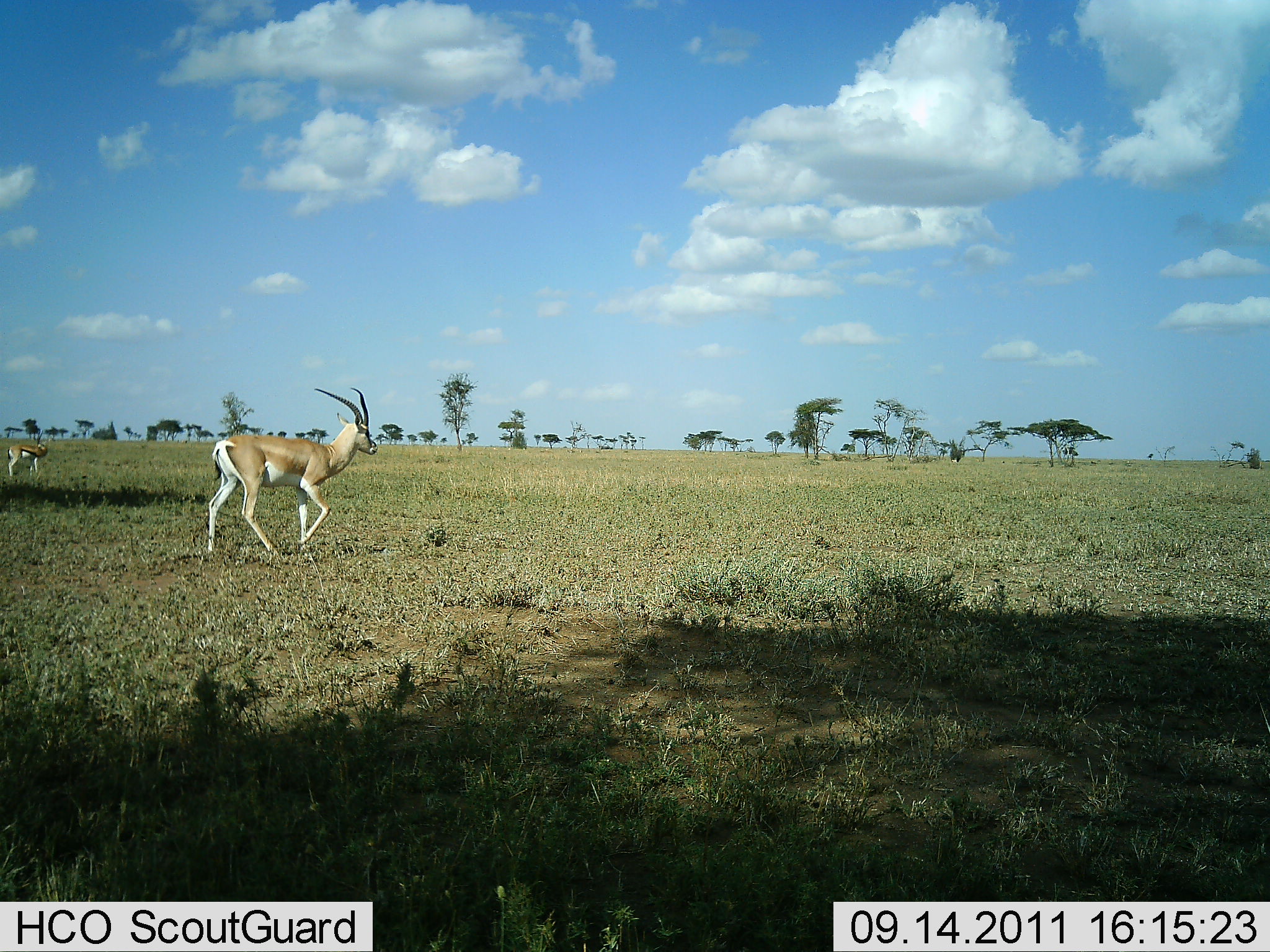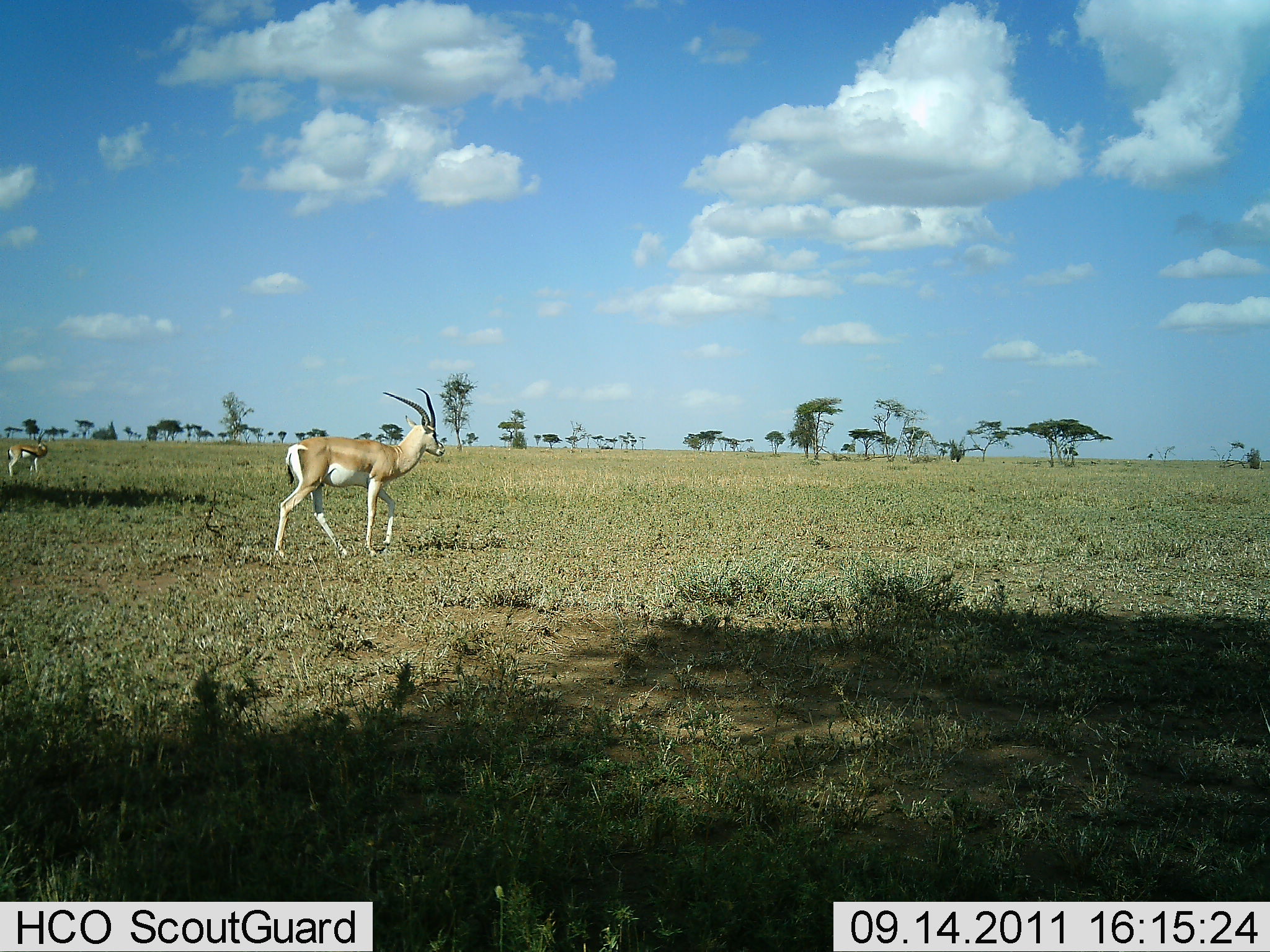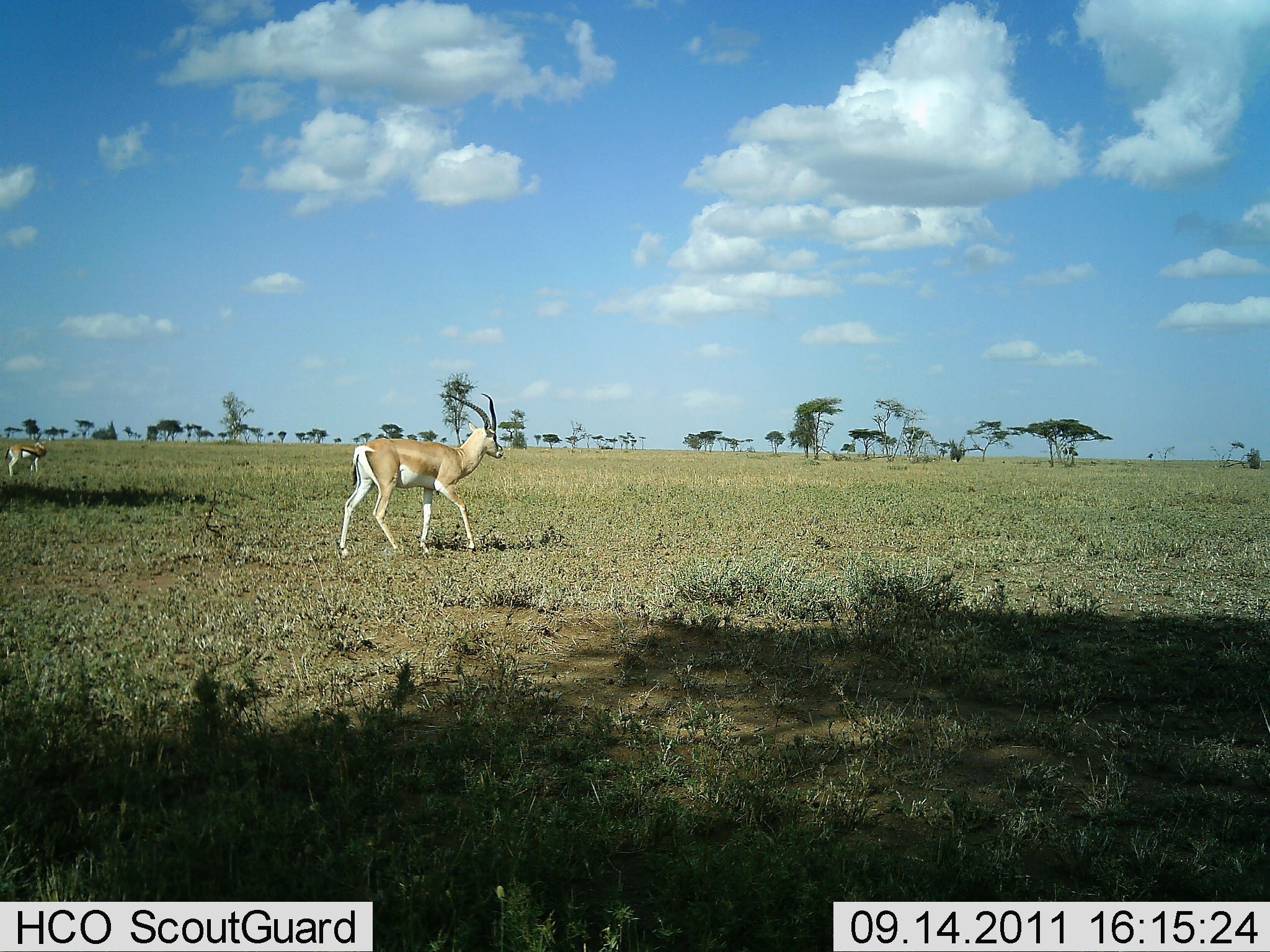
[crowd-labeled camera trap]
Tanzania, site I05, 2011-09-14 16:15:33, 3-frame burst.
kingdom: Animalia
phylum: Chordata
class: Mammalia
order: Artiodactyla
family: Bovidae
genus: Nanger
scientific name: Nanger granti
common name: grant's gazelle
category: gazellegrants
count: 2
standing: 44%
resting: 0%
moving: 89%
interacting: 0%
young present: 0%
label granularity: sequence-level